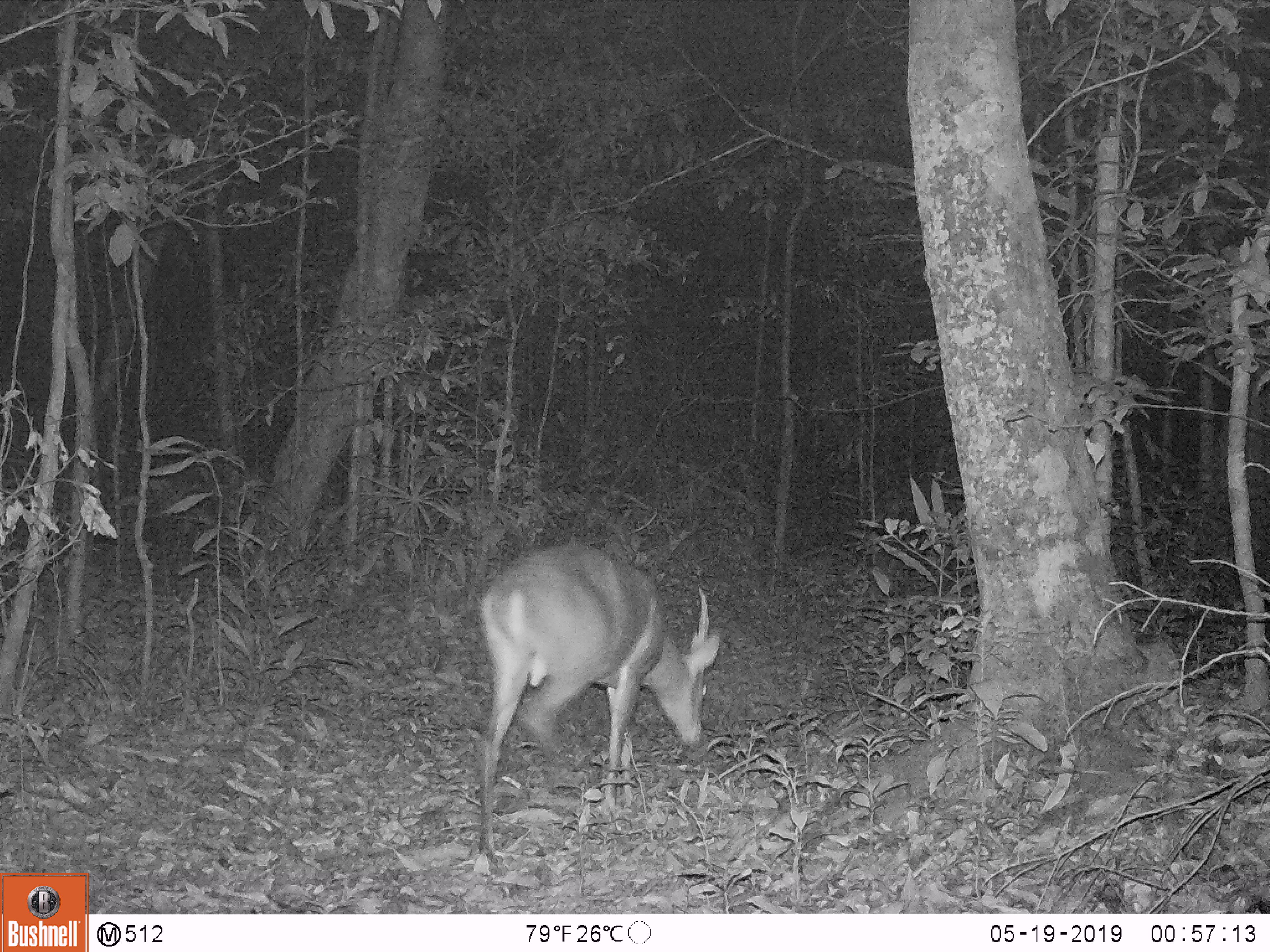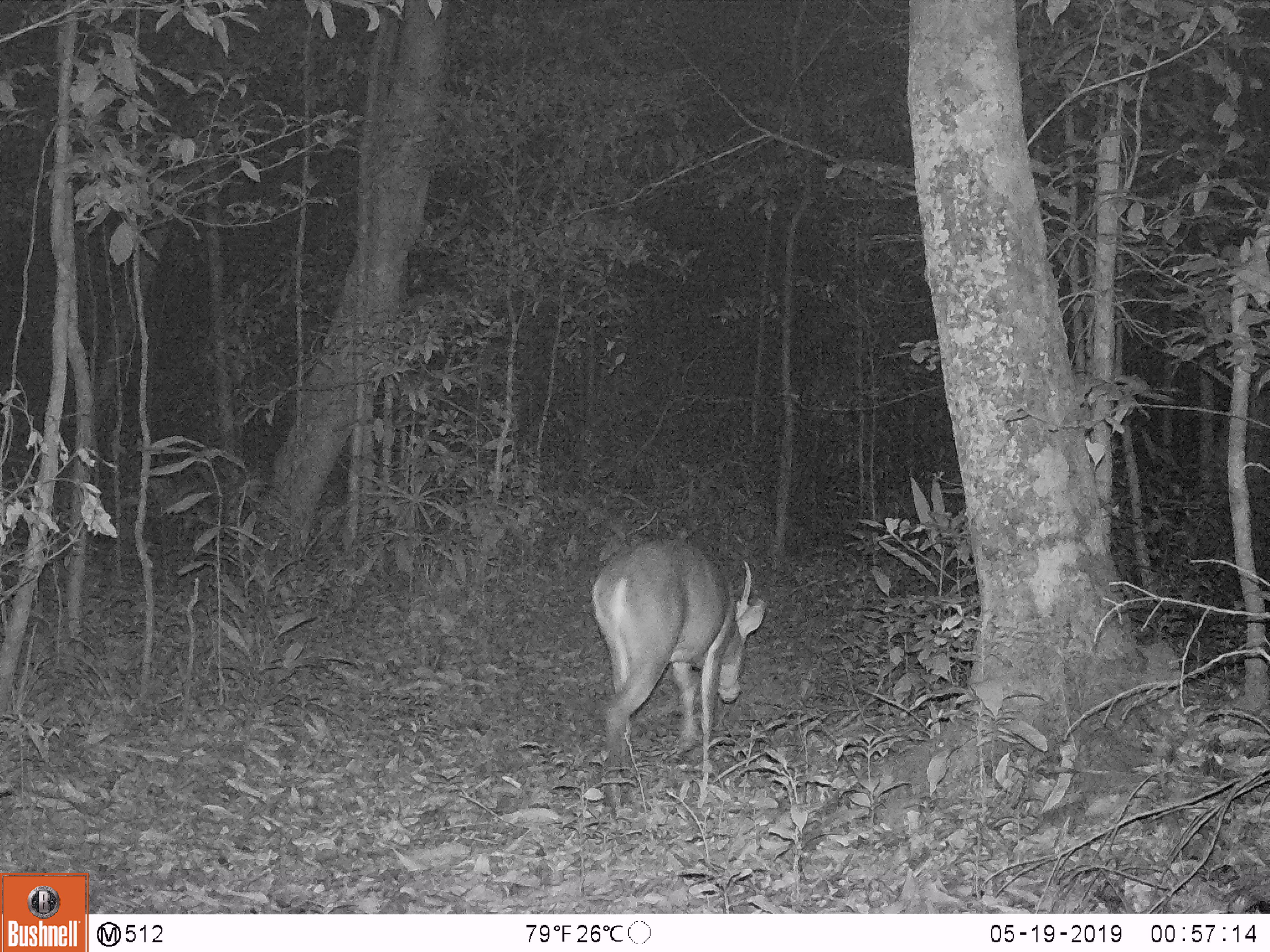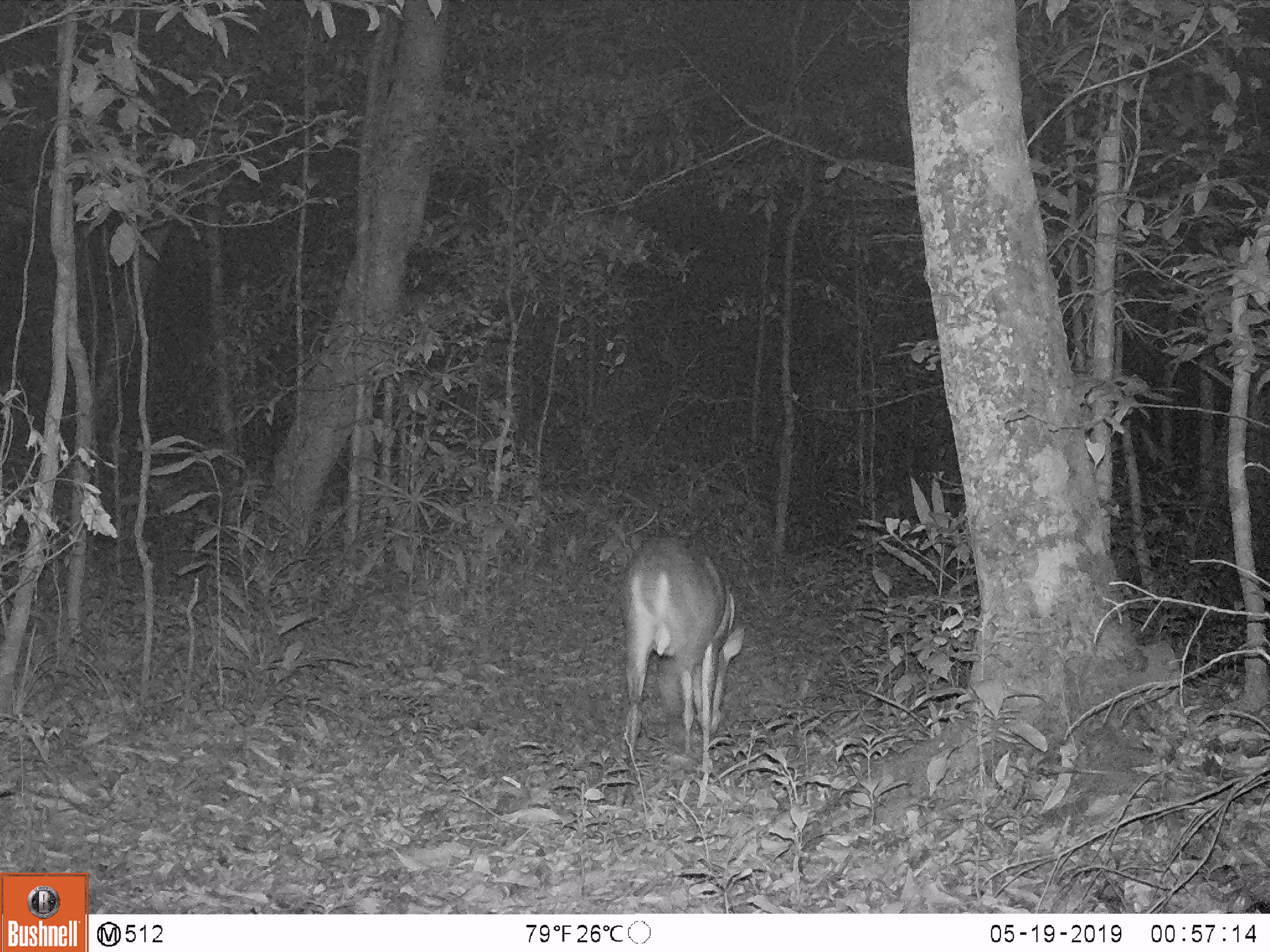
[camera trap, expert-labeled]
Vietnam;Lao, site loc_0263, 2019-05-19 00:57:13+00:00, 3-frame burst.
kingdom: Animalia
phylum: Chordata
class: Mammalia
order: Artiodactyla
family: Cervidae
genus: Muntiacus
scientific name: Muntiacus vuquangensis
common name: large-antlered muntjac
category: large antlered muntjac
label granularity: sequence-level